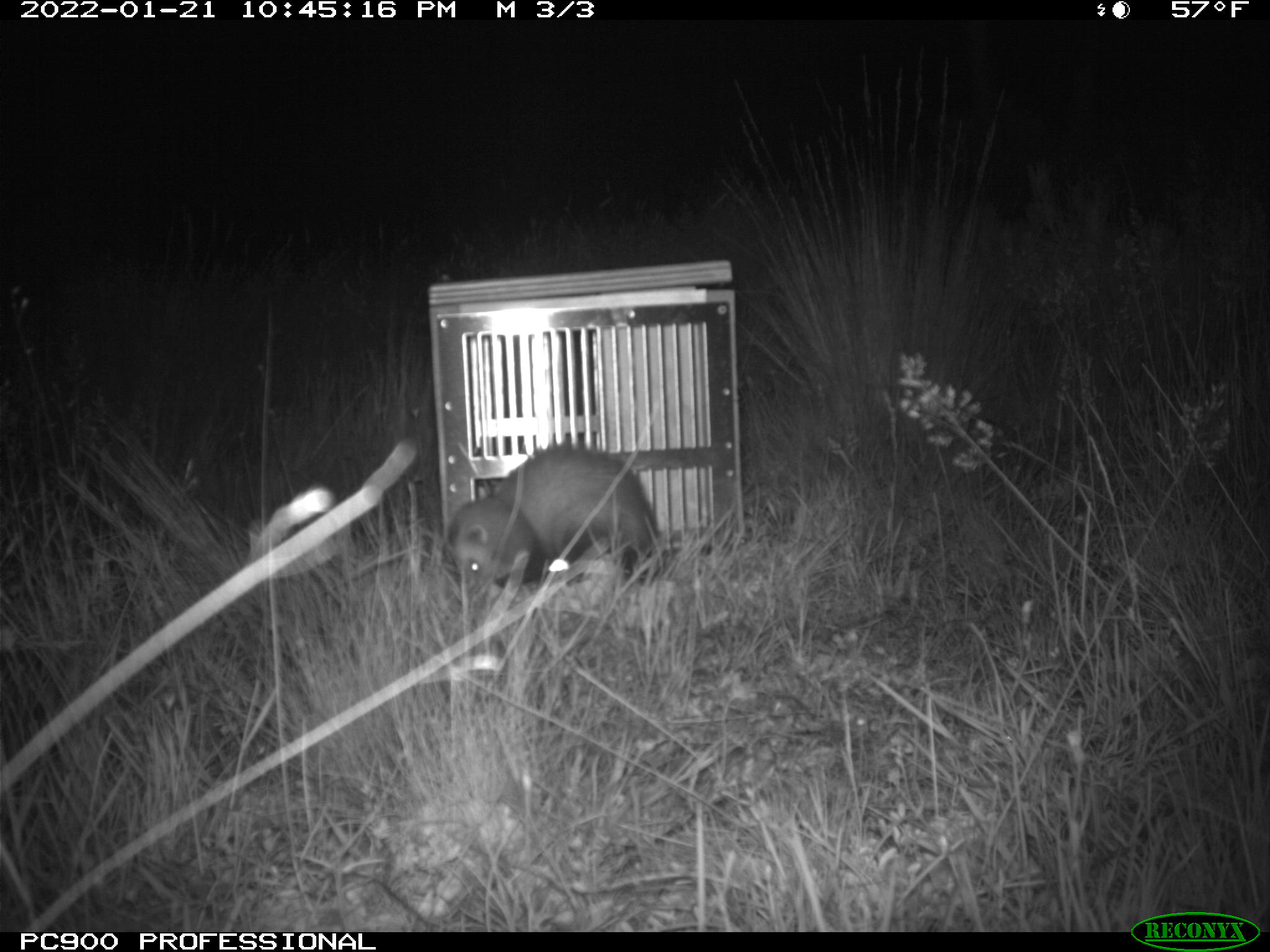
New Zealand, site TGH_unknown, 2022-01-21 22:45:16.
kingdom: Animalia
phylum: Chordata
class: Mammalia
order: Carnivora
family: Mustelidae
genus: Mustela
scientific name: Mustela furo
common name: ferret